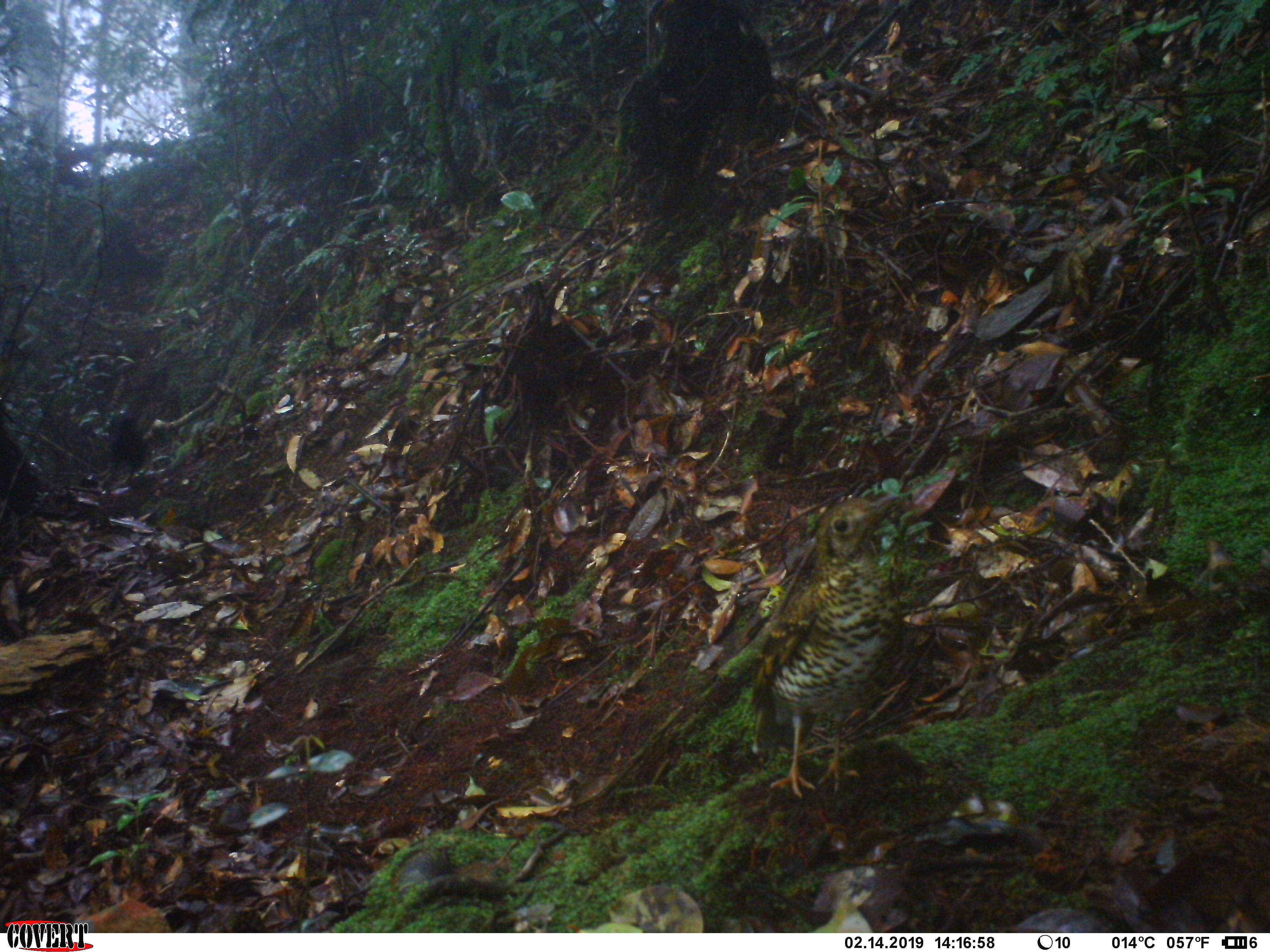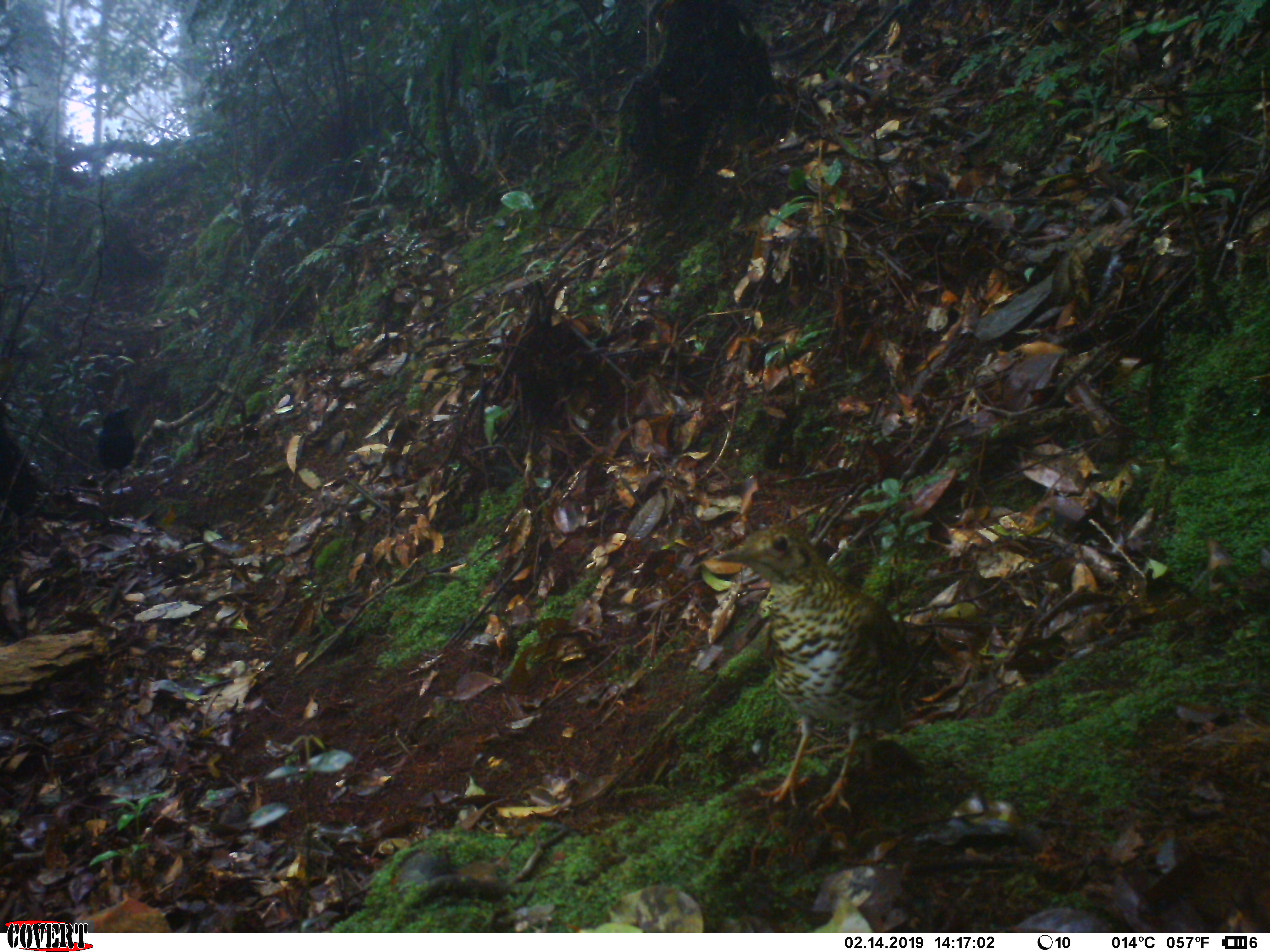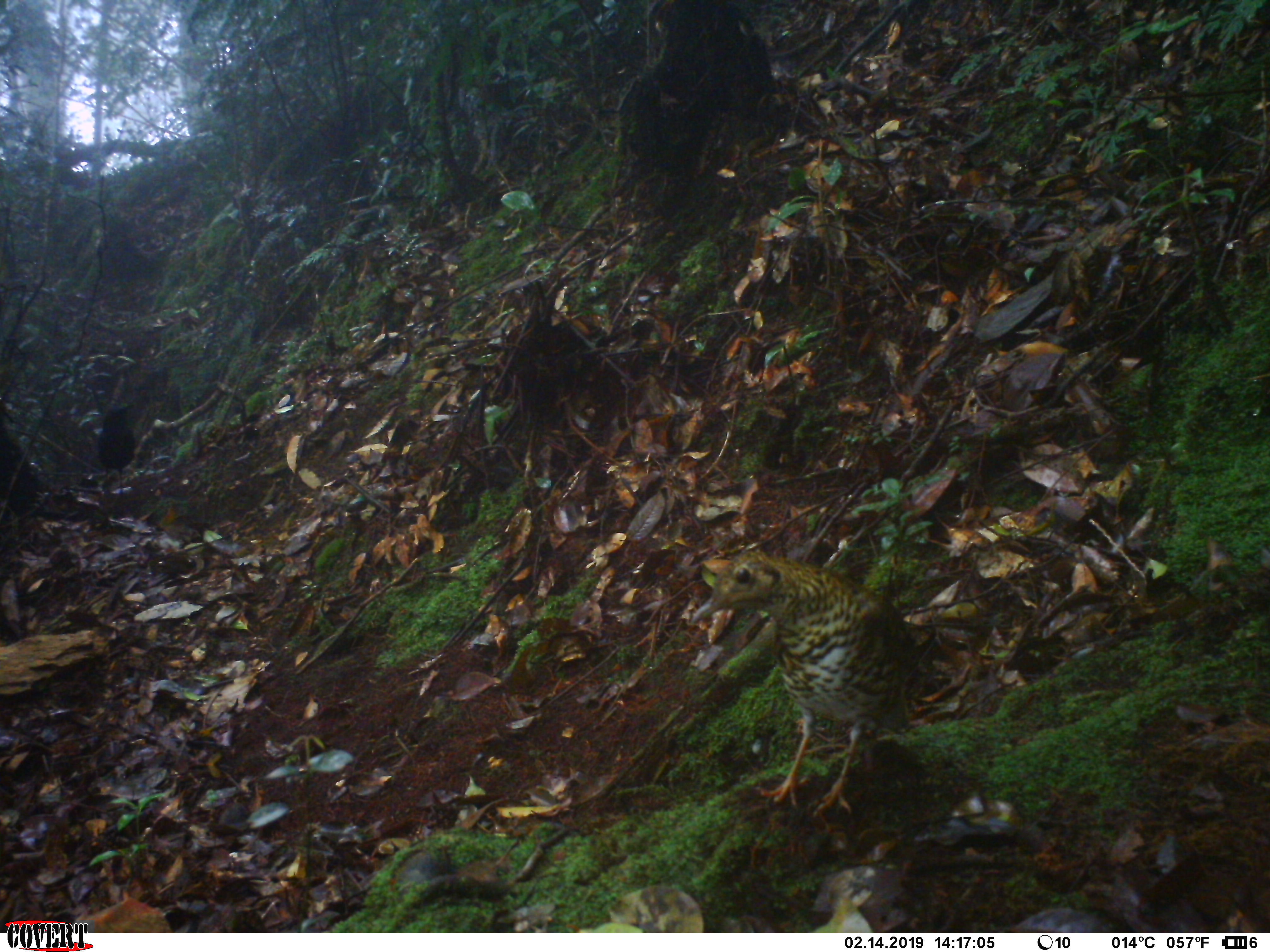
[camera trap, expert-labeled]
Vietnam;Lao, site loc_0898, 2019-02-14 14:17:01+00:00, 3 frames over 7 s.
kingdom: Animalia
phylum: Chordata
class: Aves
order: Passeriformes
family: Turdidae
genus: Zoothera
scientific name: Zoothera dauma dauma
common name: scaly thrush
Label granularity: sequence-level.